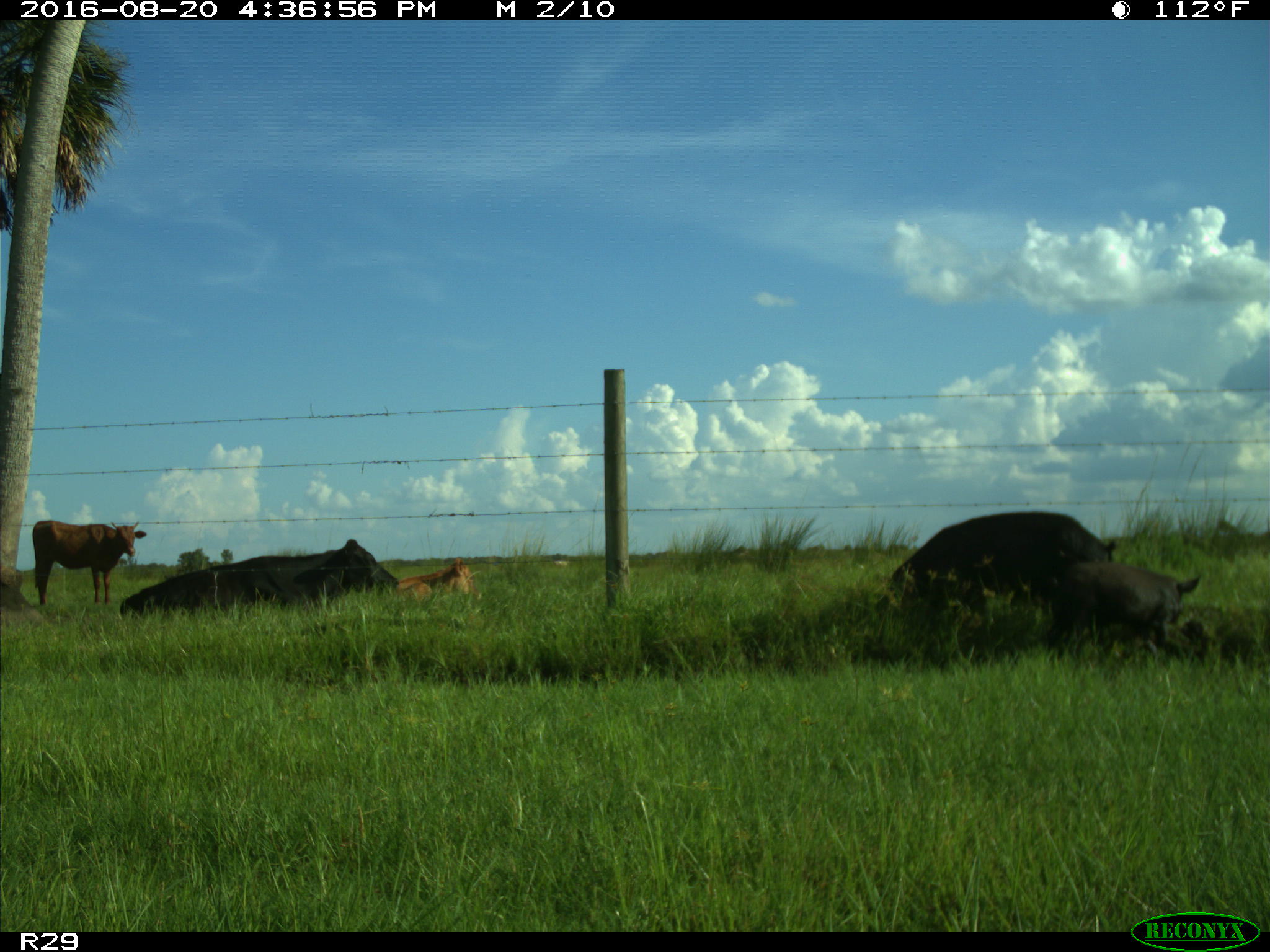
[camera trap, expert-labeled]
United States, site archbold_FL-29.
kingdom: Animalia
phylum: Chordata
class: Mammalia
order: Artiodactyla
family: Suidae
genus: Sus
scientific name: Sus scrofa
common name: wild boar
Sus scrofa (wild boar).